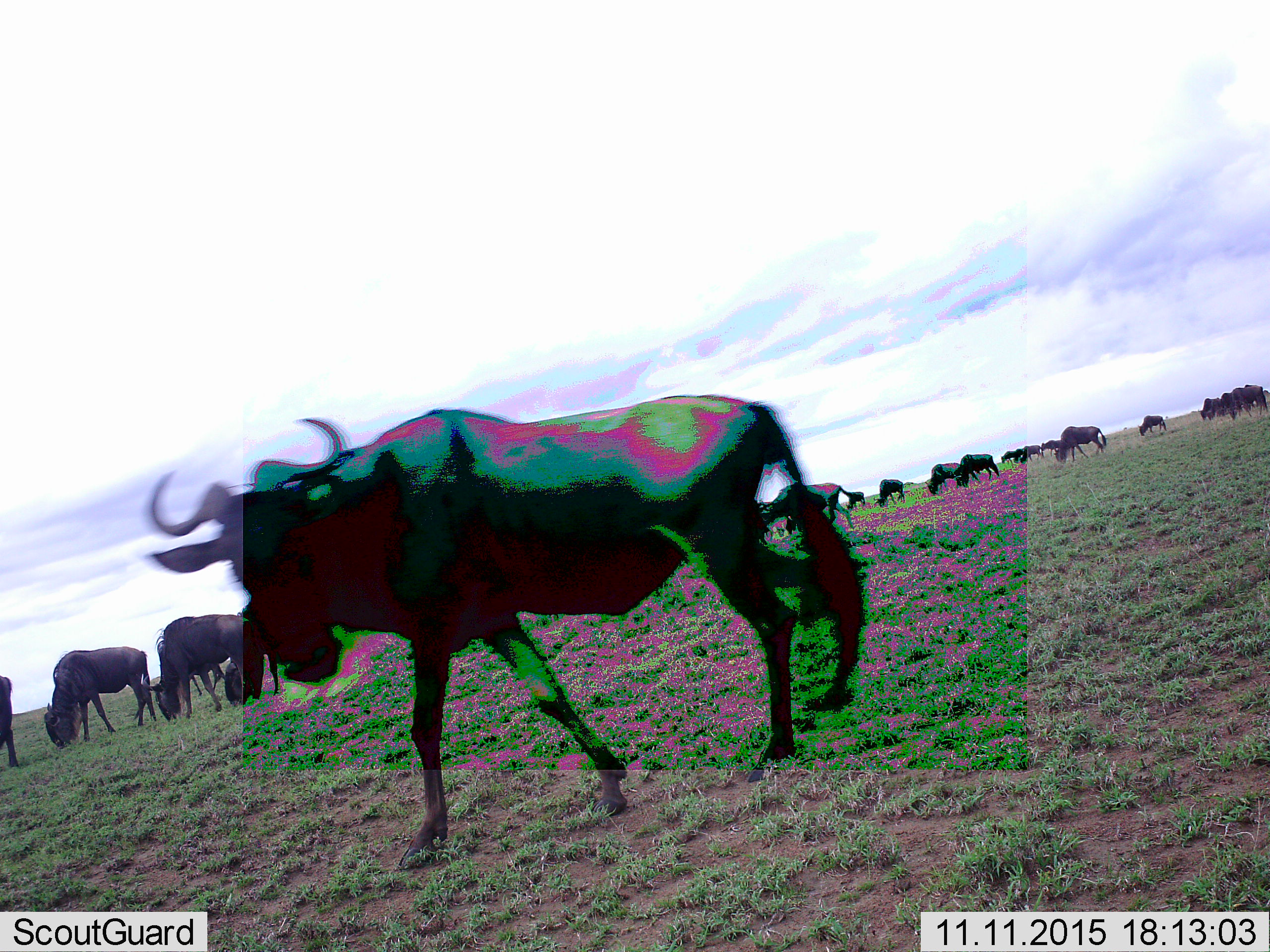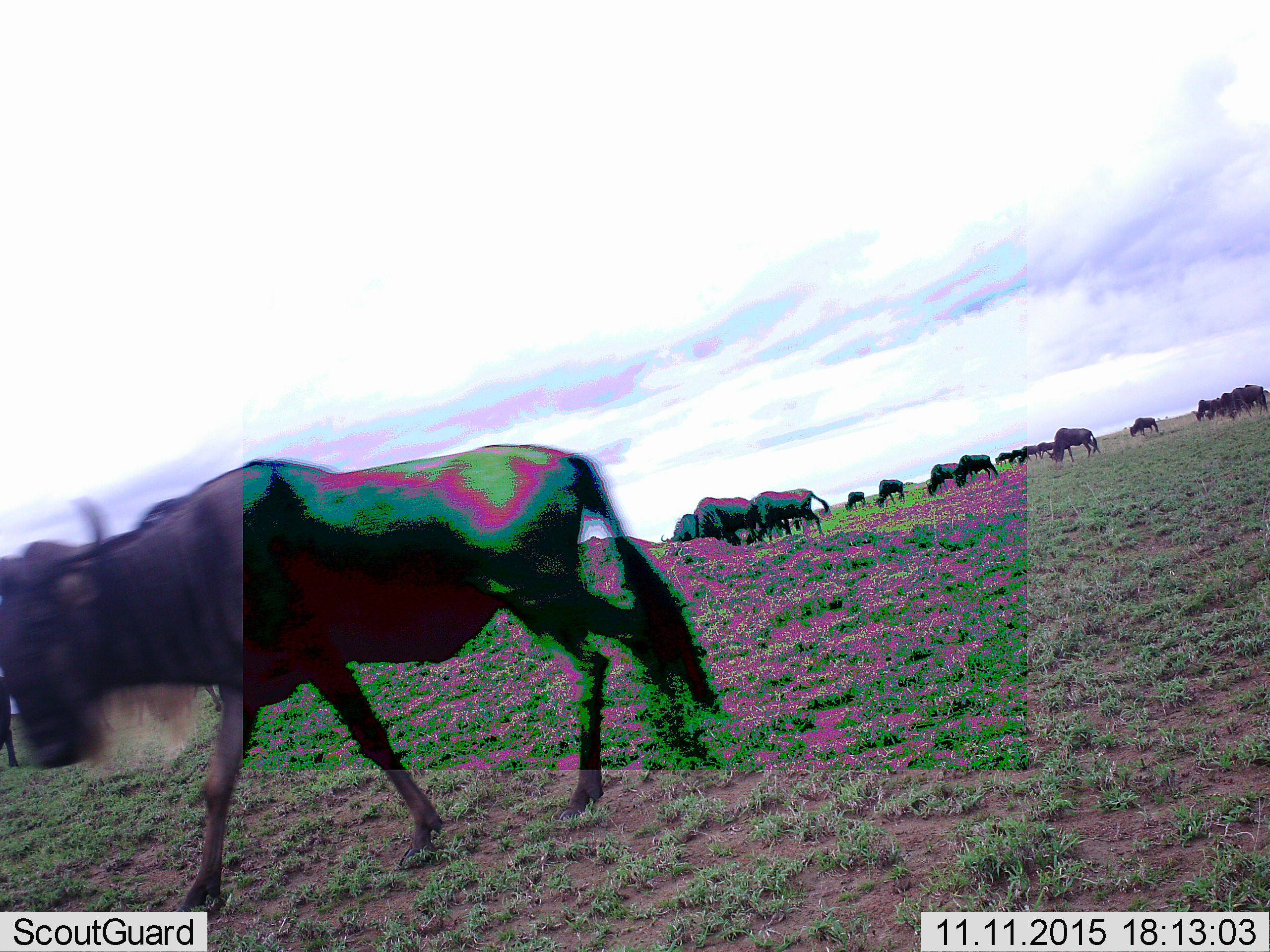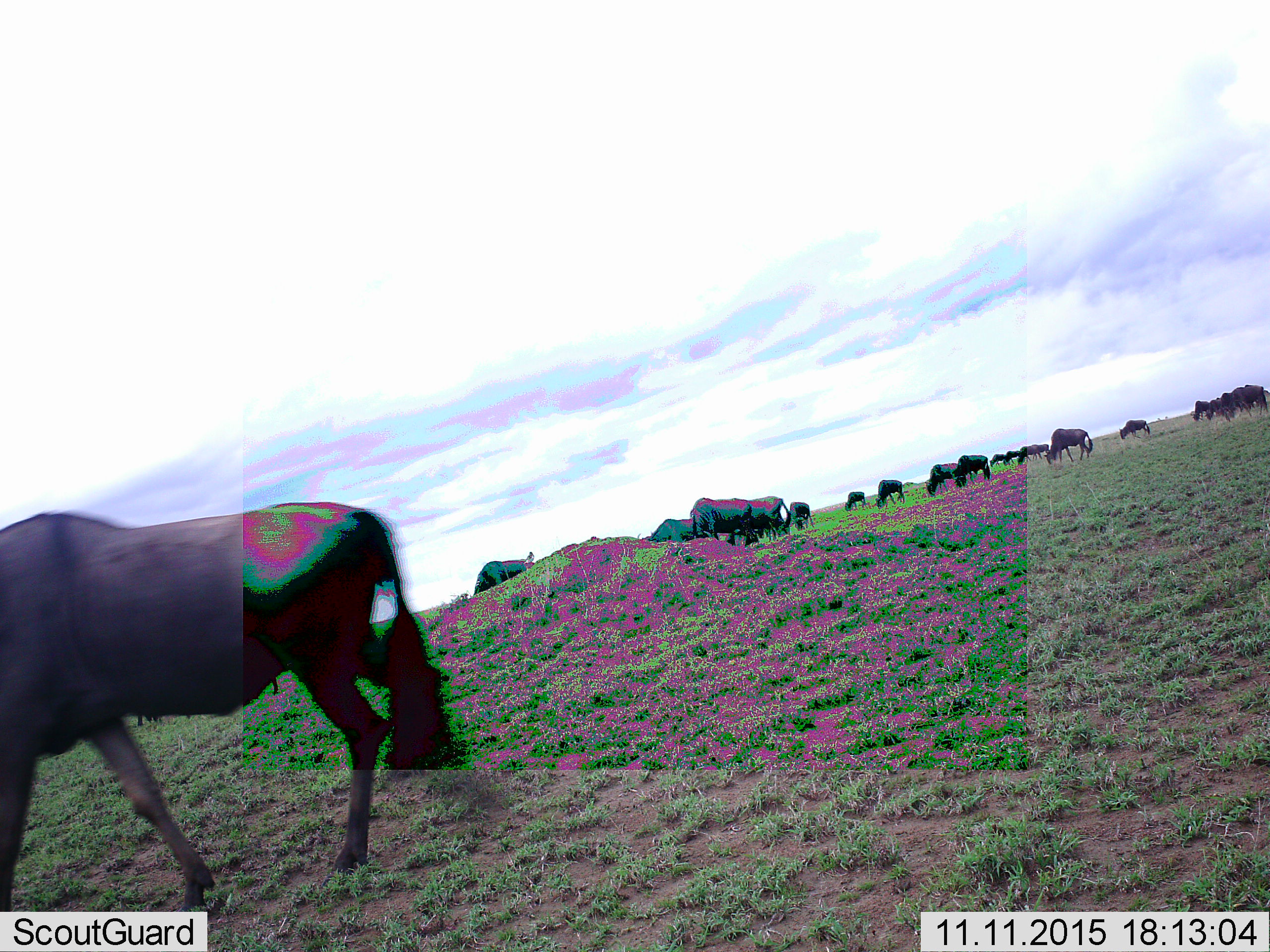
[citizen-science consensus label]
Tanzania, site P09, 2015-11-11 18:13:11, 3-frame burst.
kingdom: Animalia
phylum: Chordata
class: Mammalia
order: Artiodactyla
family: Bovidae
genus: Connochaetes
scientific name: Connochaetes taurinus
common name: blue wildebeest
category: wildebeest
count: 11-50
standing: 38%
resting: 0%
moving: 100%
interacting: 0%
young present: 0%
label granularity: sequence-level